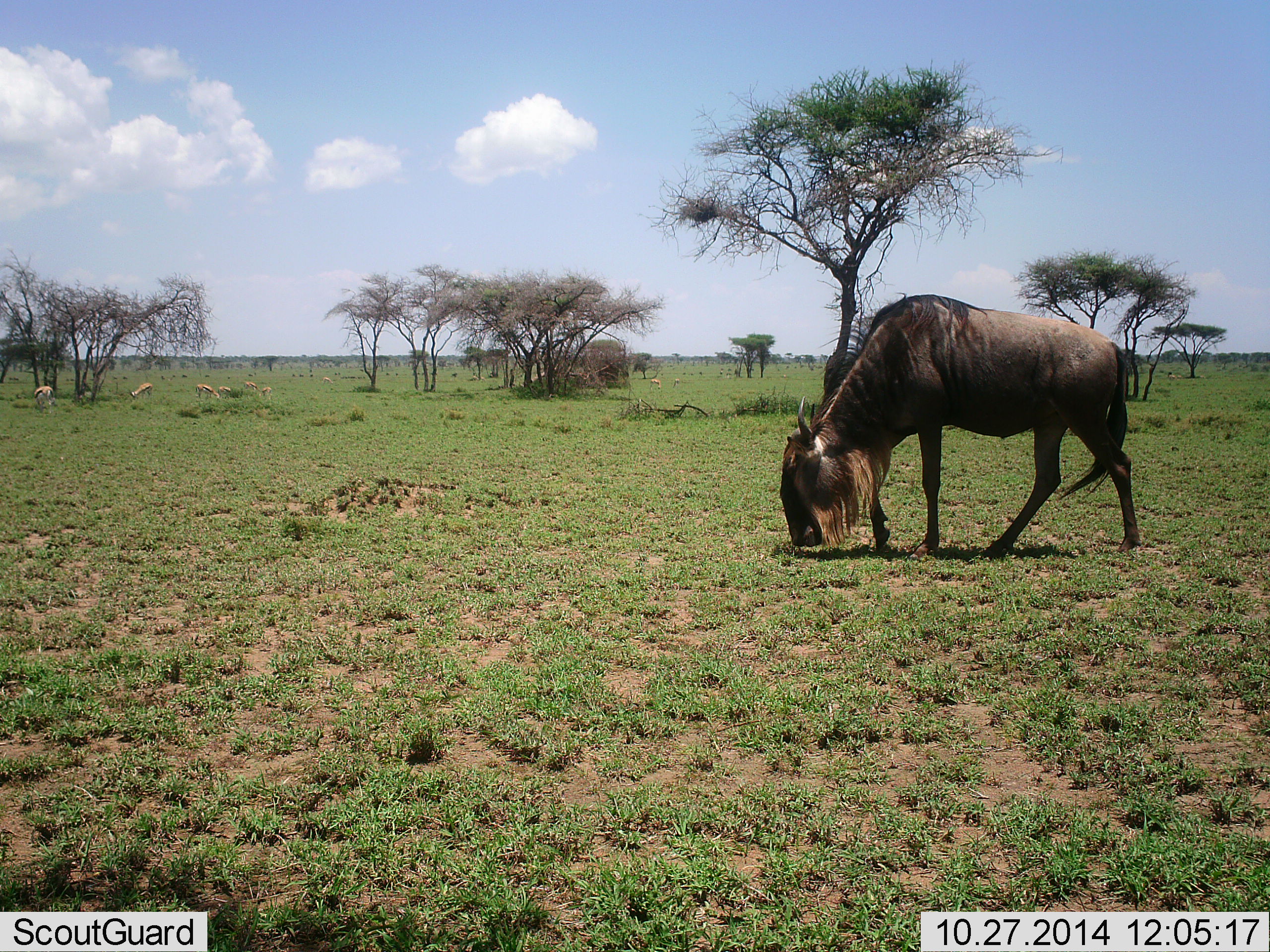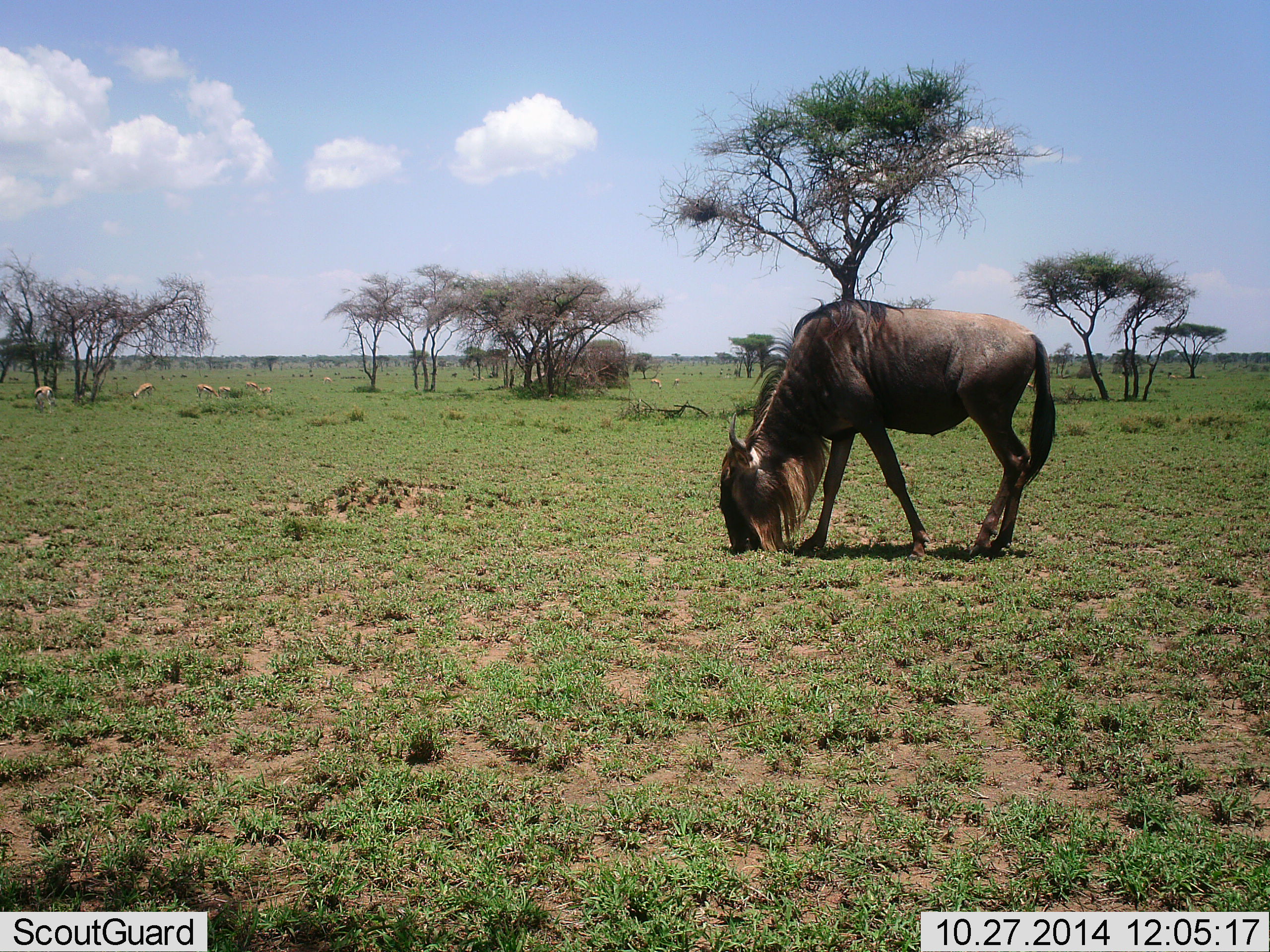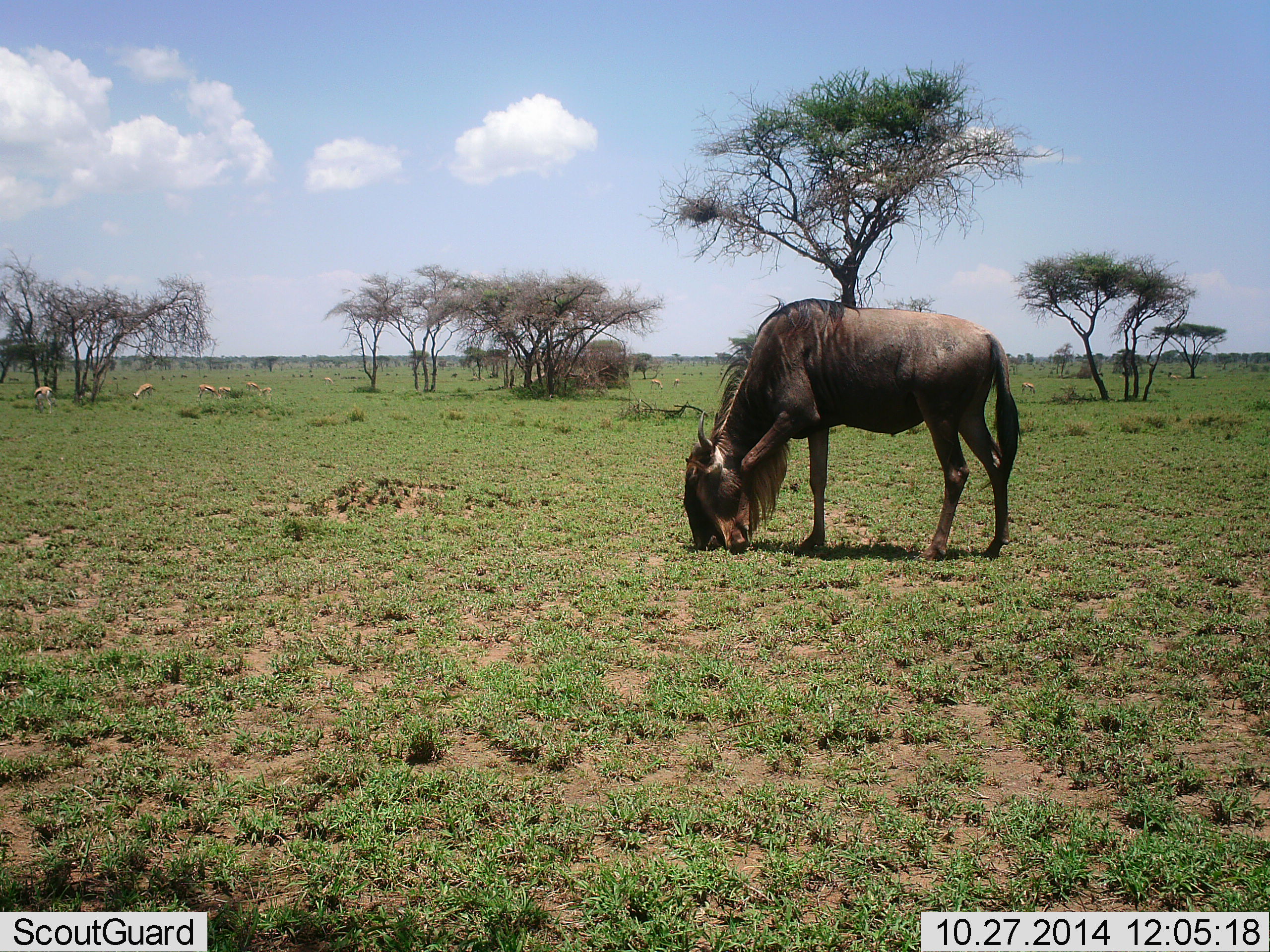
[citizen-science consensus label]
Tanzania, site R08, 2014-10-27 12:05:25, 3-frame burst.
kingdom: Animalia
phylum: Chordata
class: Mammalia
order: Artiodactyla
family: Bovidae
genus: Eudorcas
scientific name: Eudorcas thomsonii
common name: thomson's gazelle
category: gazellethomsons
Gazellethomsons (thomson's gazelle) (Eudorcas thomsonii), count 7. Behavior (volunteer vote fractions): standing 12%, resting 0%, moving 12%, interacting 0%. Young present (vote fraction): 0%. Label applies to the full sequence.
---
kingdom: Animalia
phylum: Chordata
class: Mammalia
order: Artiodactyla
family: Bovidae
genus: Connochaetes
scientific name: Connochaetes taurinus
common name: blue wildebeest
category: wildebeest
Wildebeest (blue wildebeest) (Connochaetes taurinus), count 1. Behavior (volunteer vote fractions): standing 0%, resting 0%, moving 20%, interacting 0%. Young present (vote fraction): 0%. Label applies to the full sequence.